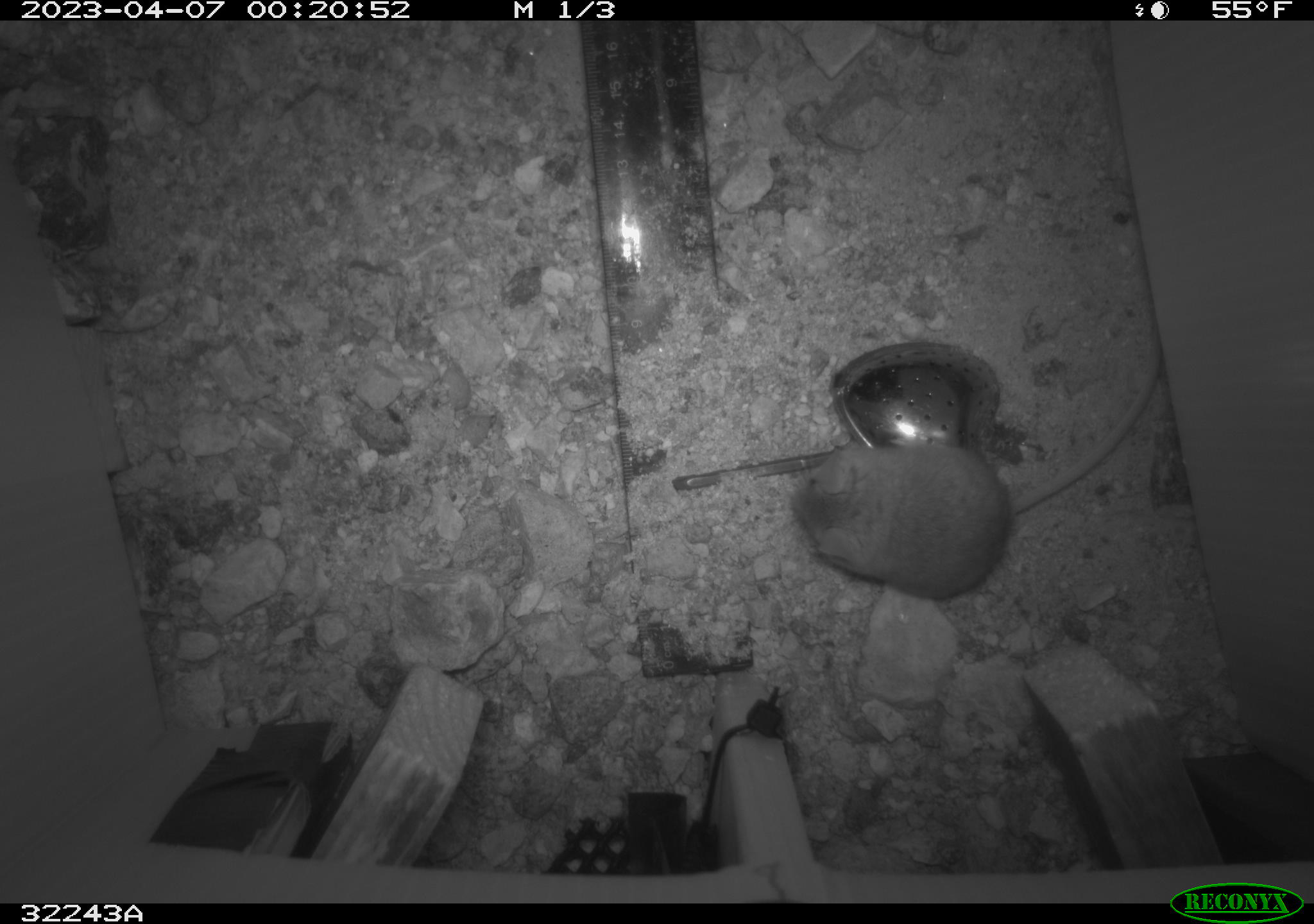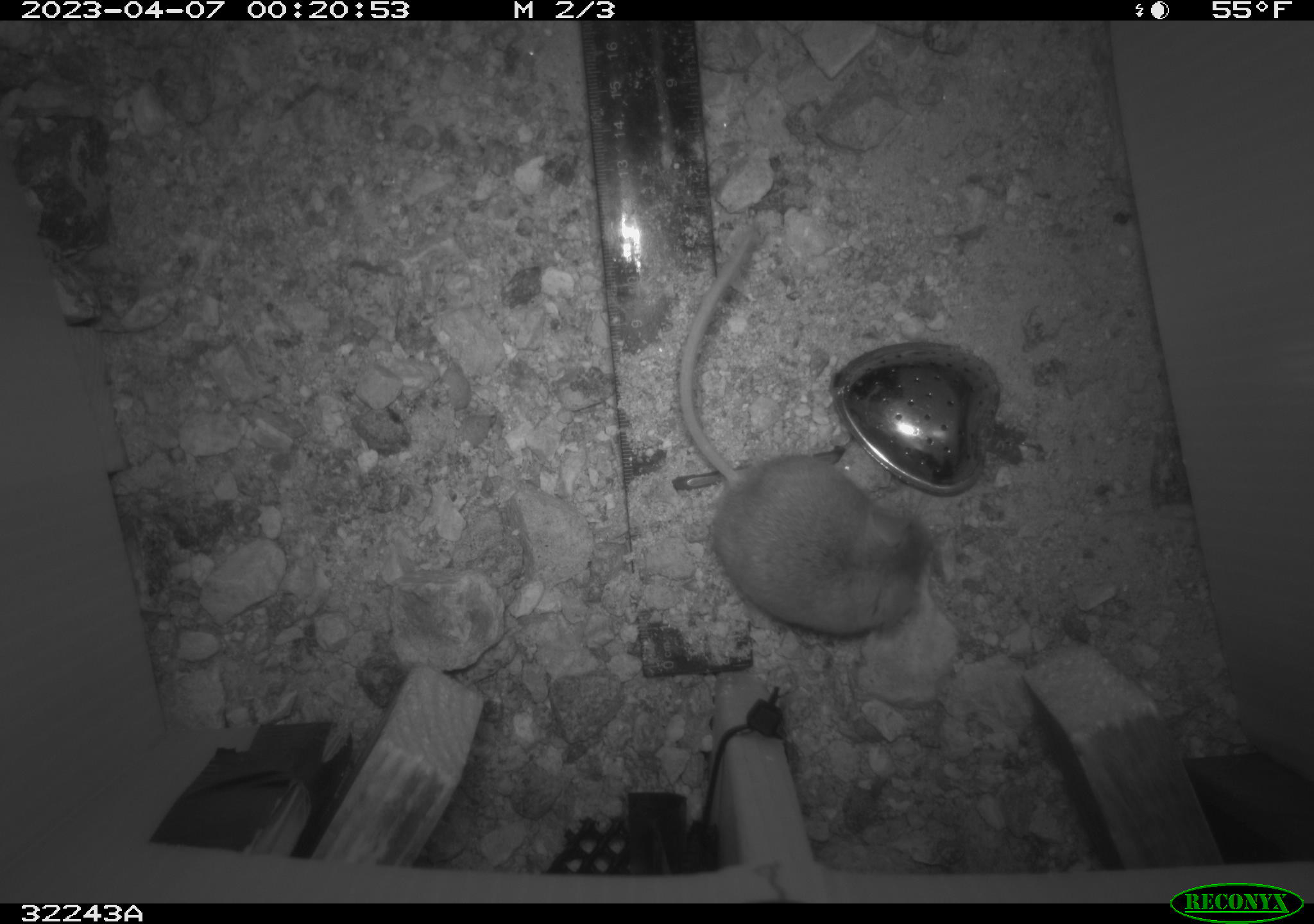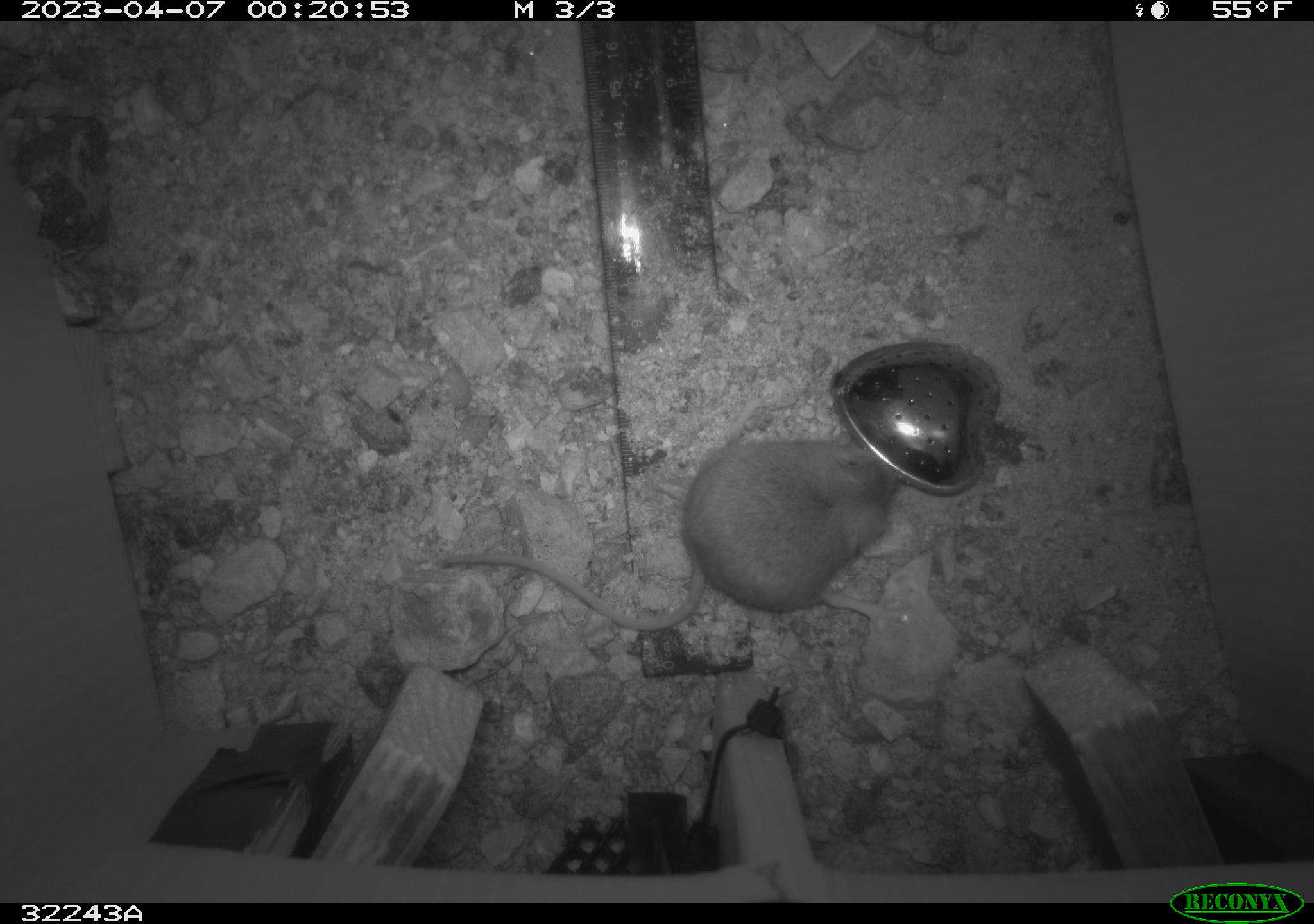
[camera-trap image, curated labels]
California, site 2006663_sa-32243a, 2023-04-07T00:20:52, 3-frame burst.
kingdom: Animalia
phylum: Chordata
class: Mammalia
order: Rodentia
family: Cricetidae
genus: Peromyscus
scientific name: Peromyscus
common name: deer mice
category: peromyscus species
Peromyscus species (deer mice) (Peromyscus).